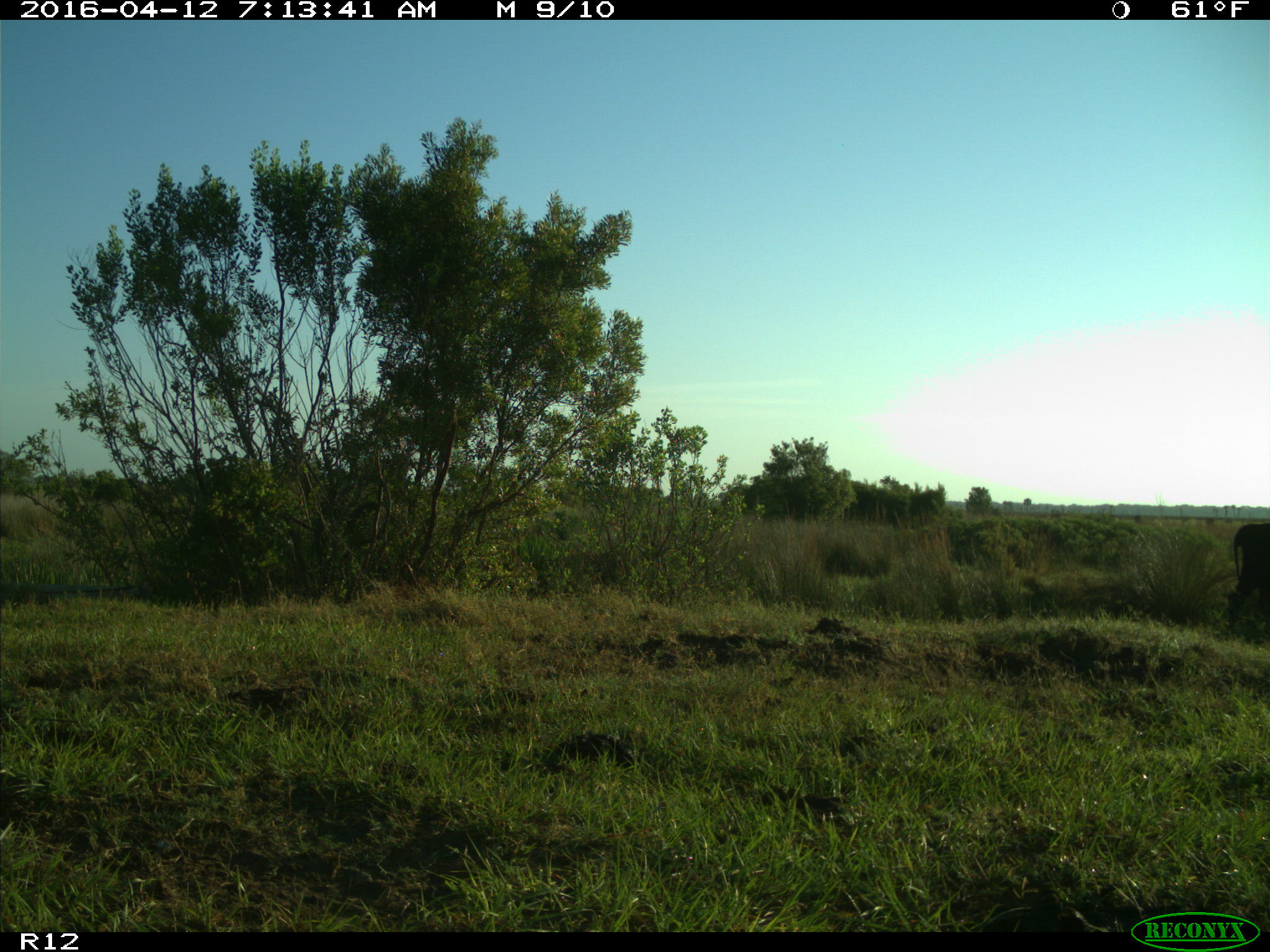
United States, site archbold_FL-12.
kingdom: Animalia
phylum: Chordata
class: Mammalia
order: Artiodactyla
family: Bovidae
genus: Bos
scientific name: Bos taurus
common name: domestic cow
Bos taurus (domestic cow).